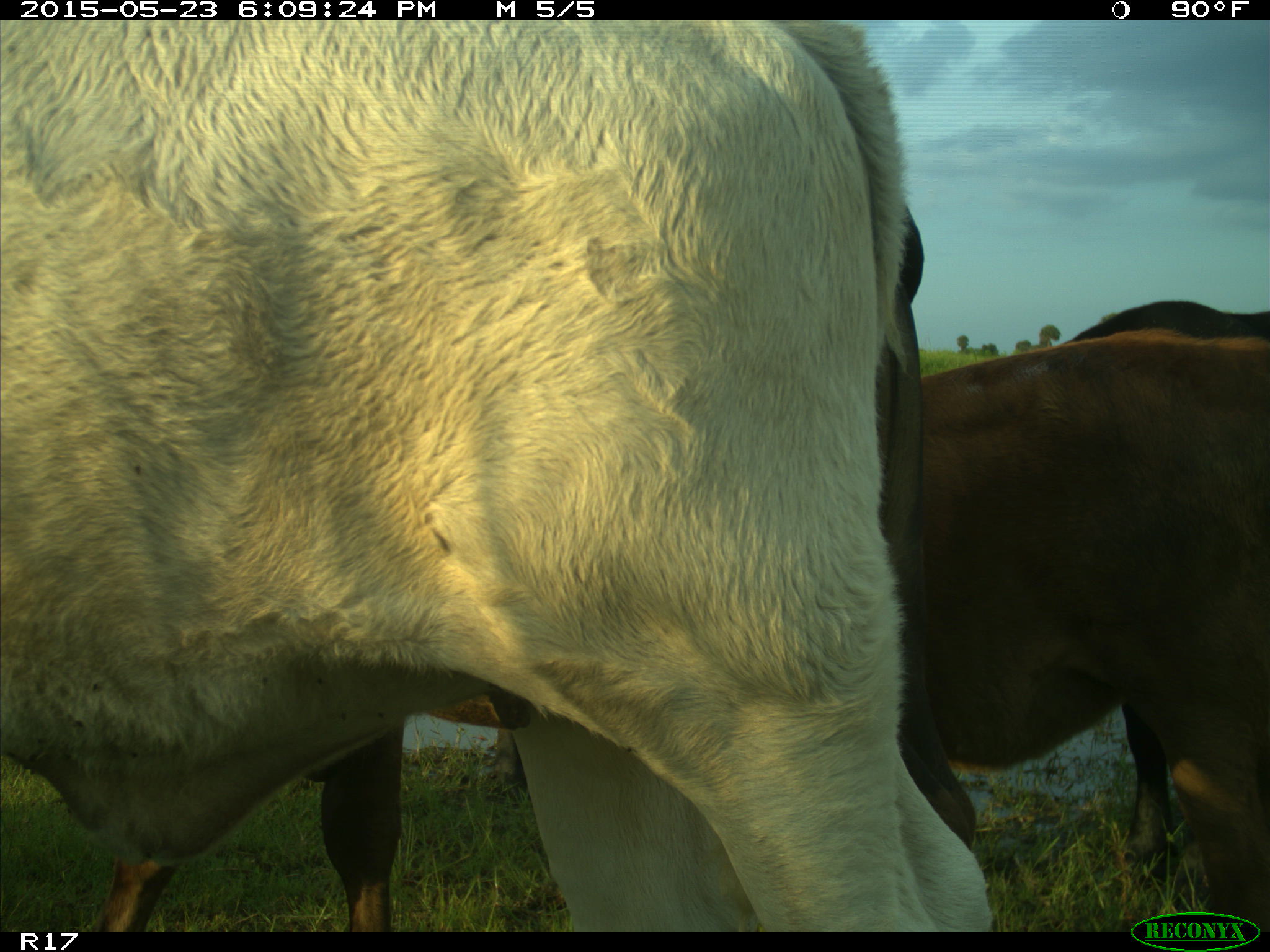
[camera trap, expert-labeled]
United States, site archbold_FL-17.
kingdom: Animalia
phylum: Chordata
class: Mammalia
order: Artiodactyla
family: Bovidae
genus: Bos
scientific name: Bos taurus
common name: domestic cow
Bos taurus (domestic cow).